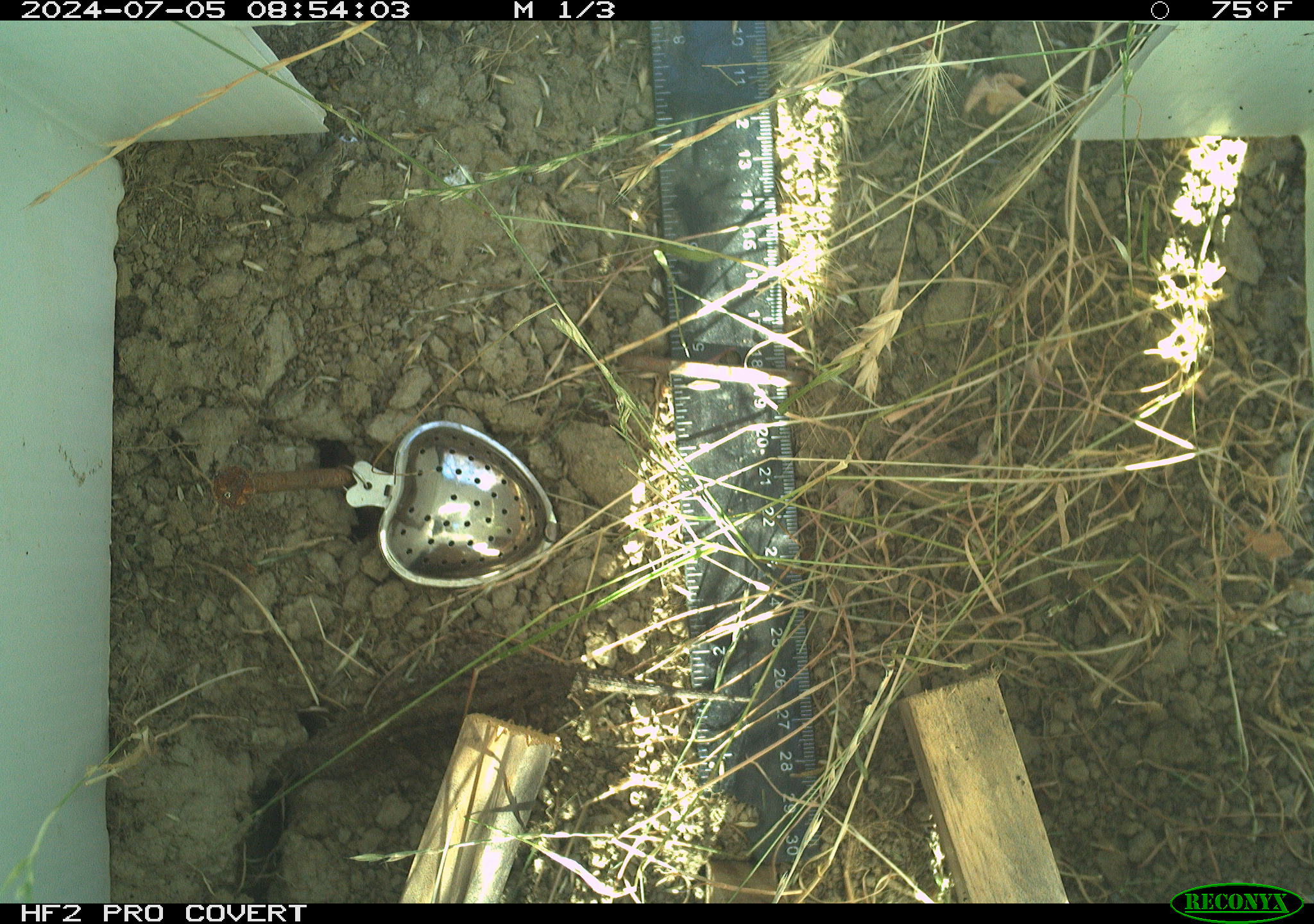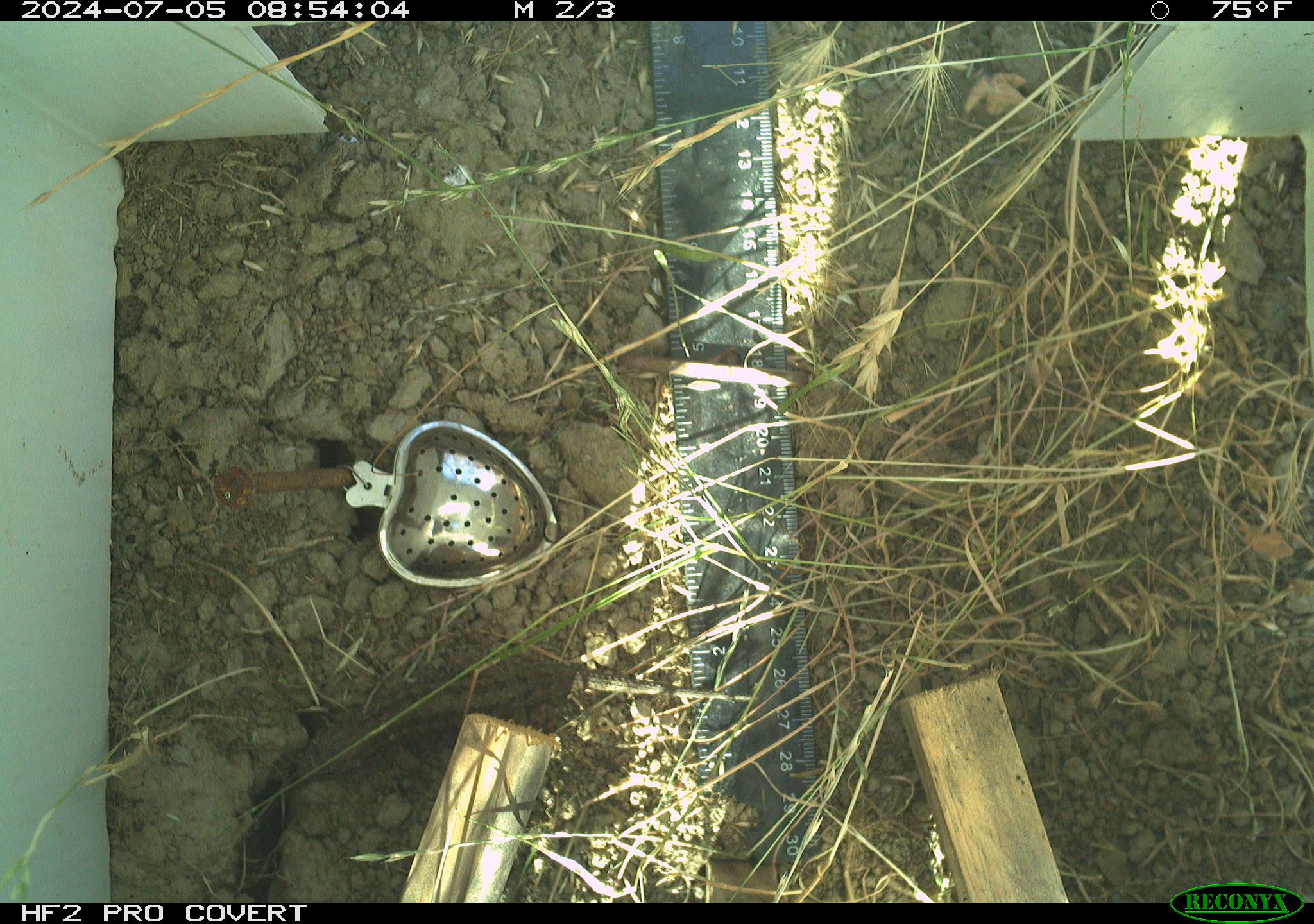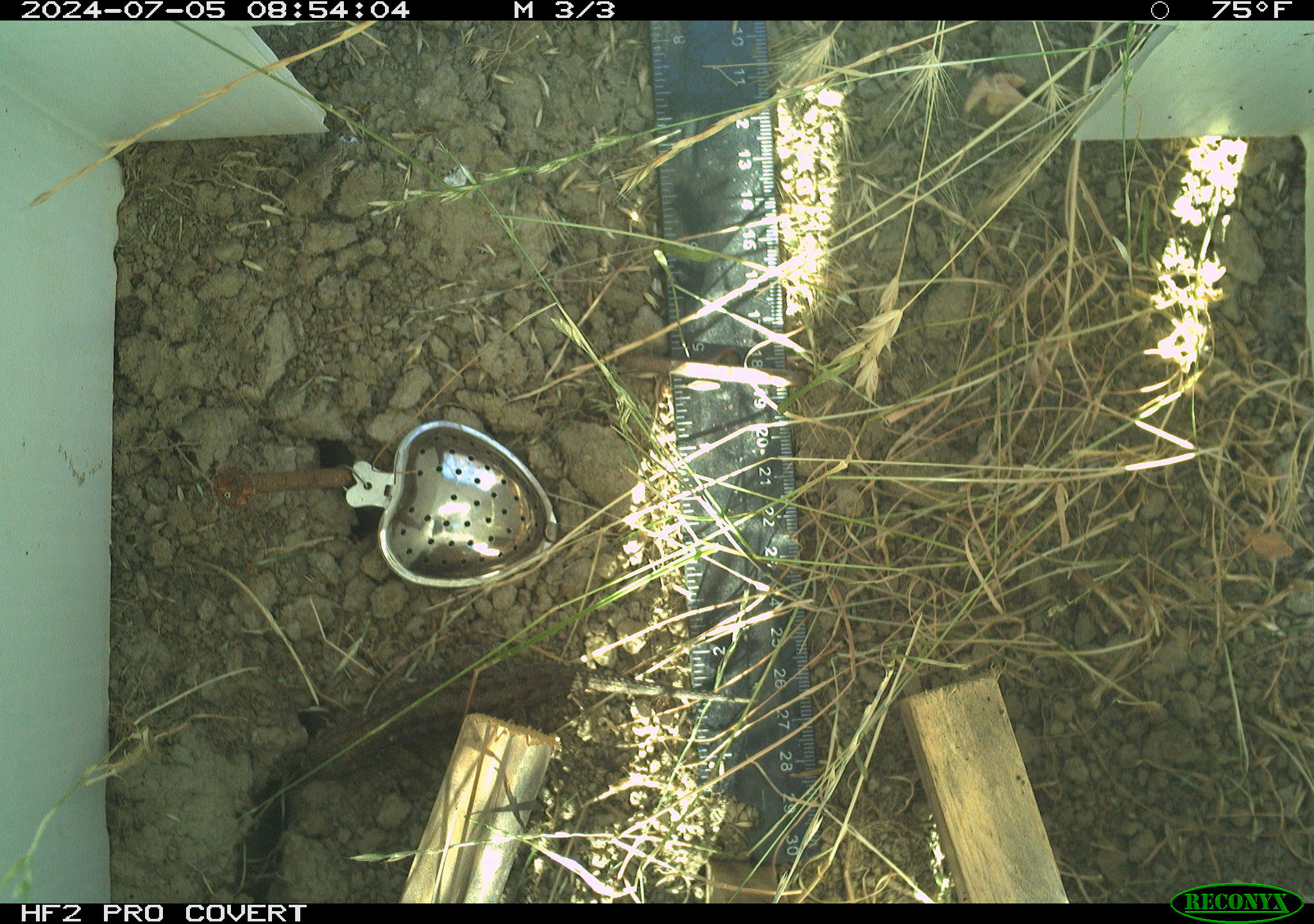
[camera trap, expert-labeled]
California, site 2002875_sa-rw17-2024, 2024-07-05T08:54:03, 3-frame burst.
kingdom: Animalia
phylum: Chordata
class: Reptilia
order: Squamata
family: Phrynosomatidae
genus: Sceloporus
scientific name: Sceloporus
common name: spiny lizards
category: sceloporus species